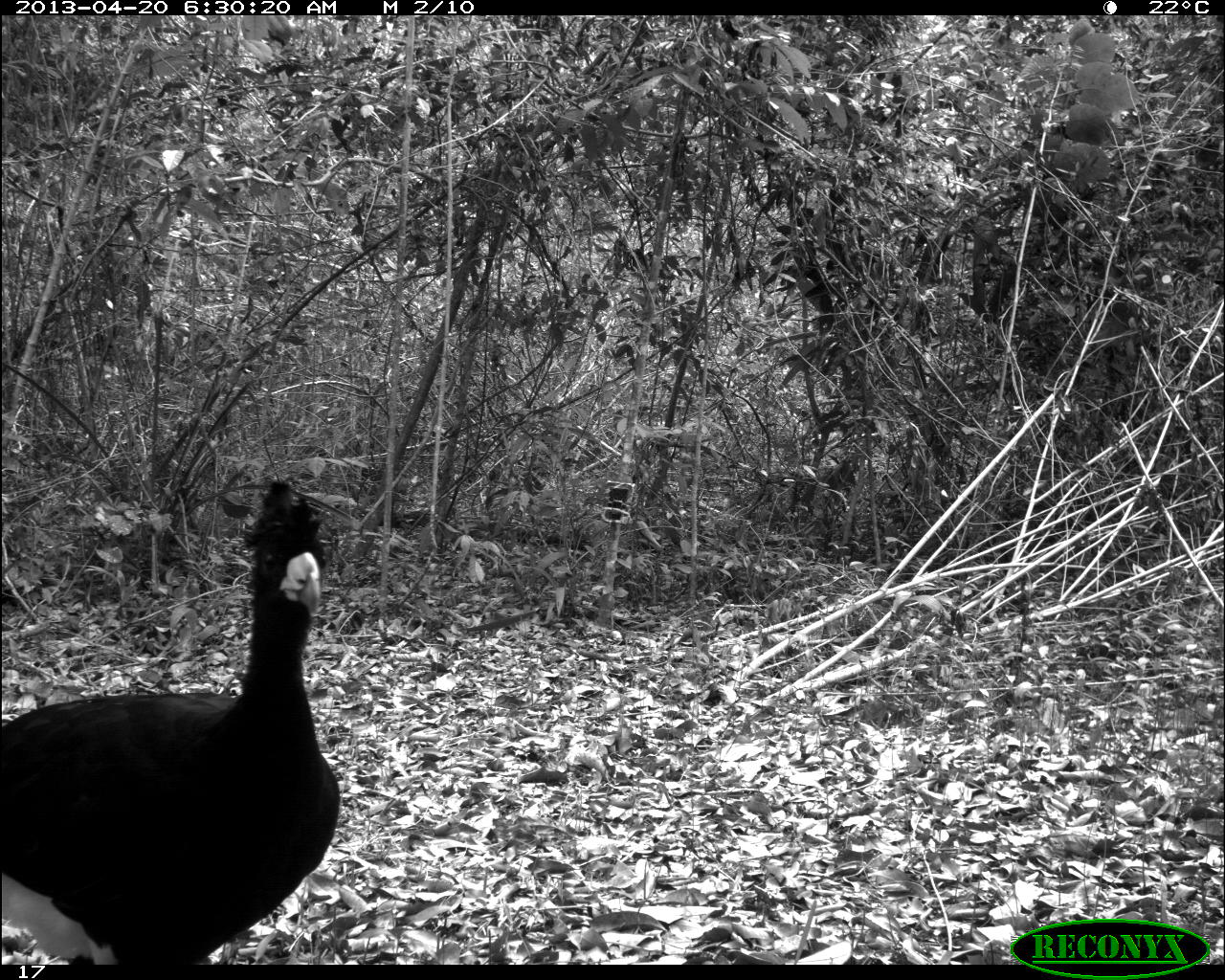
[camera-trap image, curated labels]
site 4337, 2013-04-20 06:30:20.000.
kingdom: Animalia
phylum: Chordata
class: Aves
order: Galliformes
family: Cracidae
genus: Crax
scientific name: Crax rubra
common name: great curassow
Crax rubra (great curassow), count 1, sex male.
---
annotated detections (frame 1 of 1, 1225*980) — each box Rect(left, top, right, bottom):
crax rubra: Rect(0, 475, 340, 964)